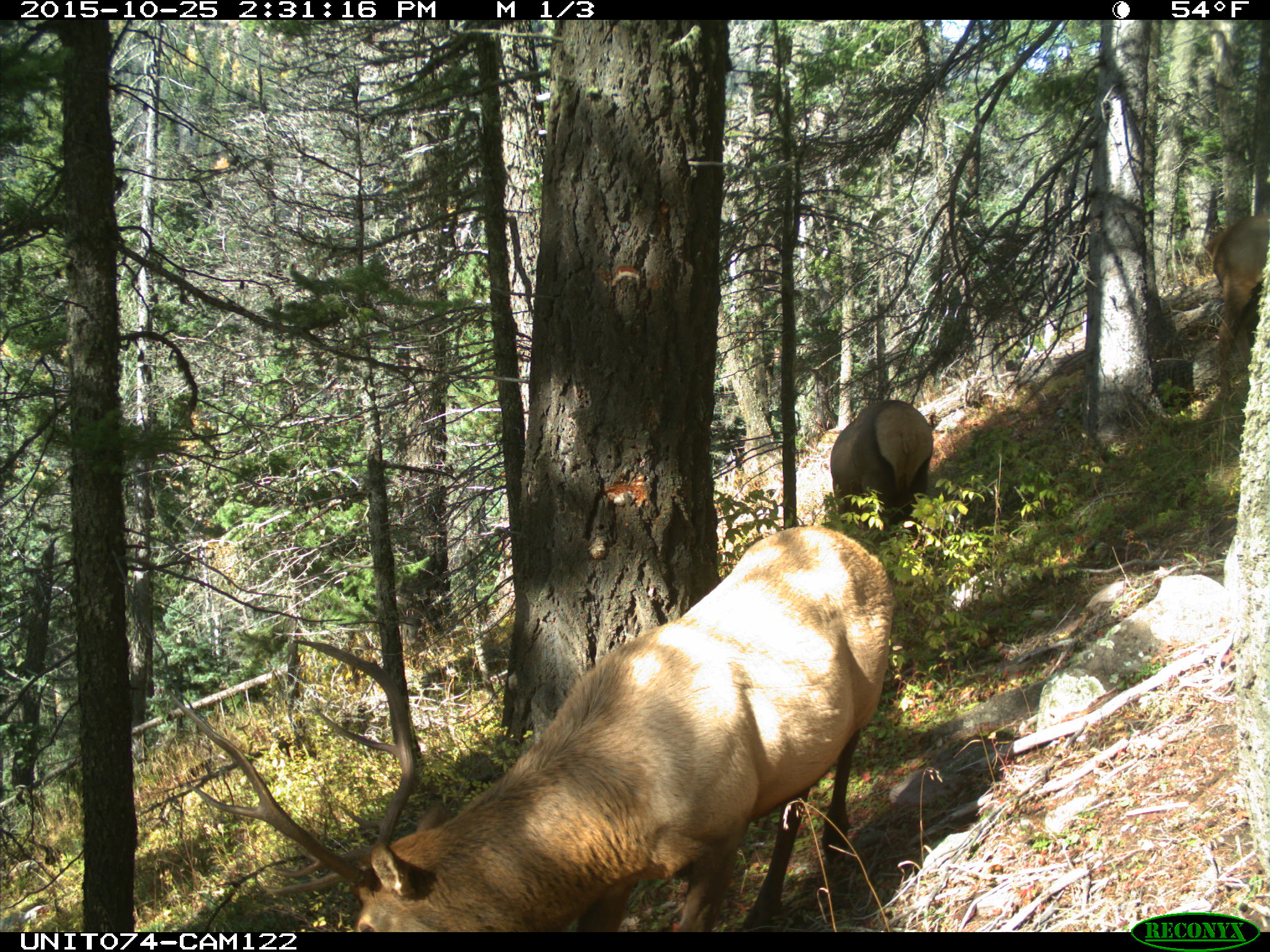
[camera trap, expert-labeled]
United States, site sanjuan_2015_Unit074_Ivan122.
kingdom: Animalia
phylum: Chordata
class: Mammalia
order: Artiodactyla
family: Cervidae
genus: Cervus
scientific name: Cervus elaphus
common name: red deer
Cervus elaphus (red deer).